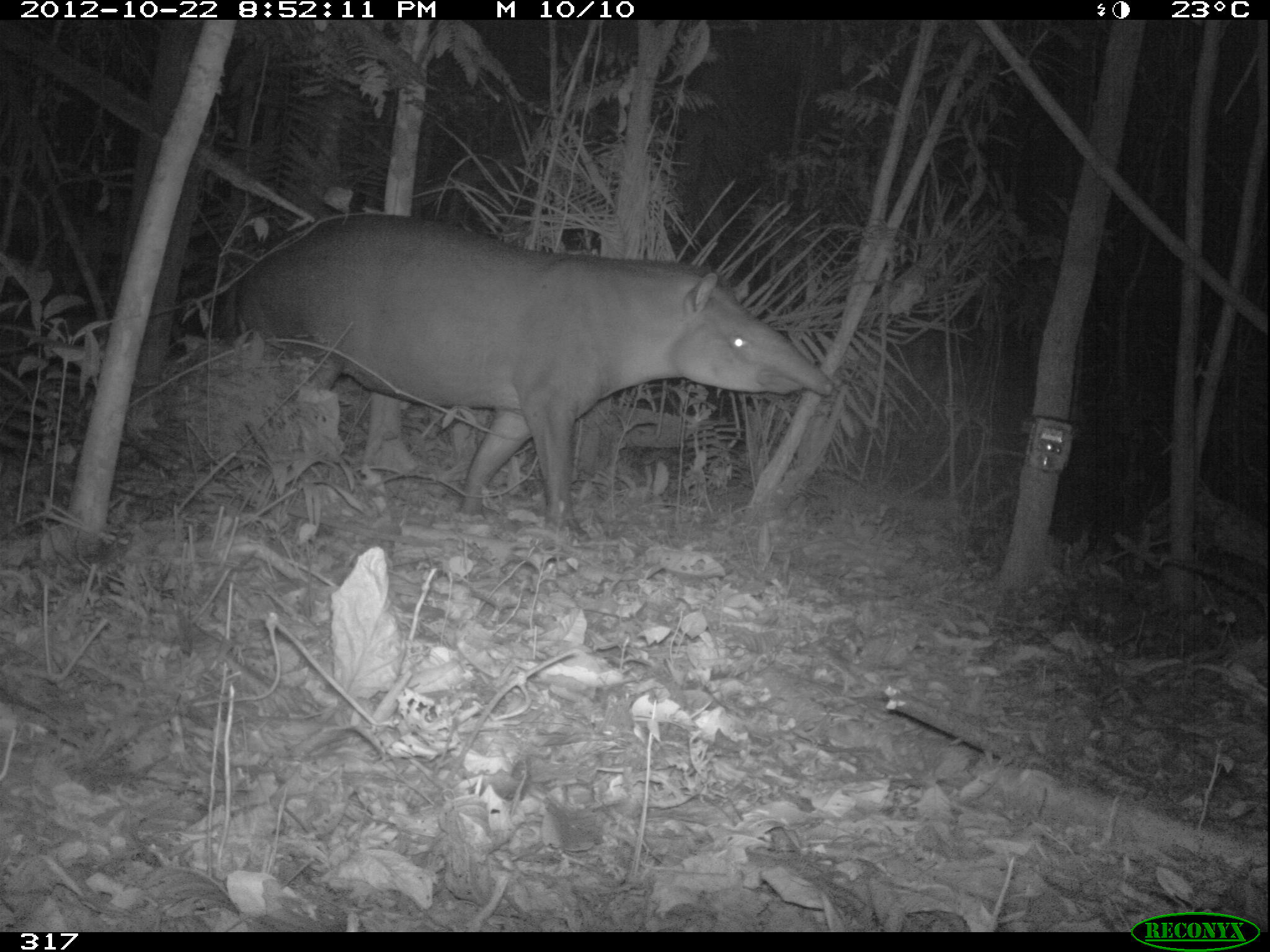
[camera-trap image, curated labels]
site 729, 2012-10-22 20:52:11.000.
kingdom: Animalia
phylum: Chordata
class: Mammalia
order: Perissodactyla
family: Tapiridae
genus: Tapirus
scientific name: Tapirus terrestris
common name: south american tapir